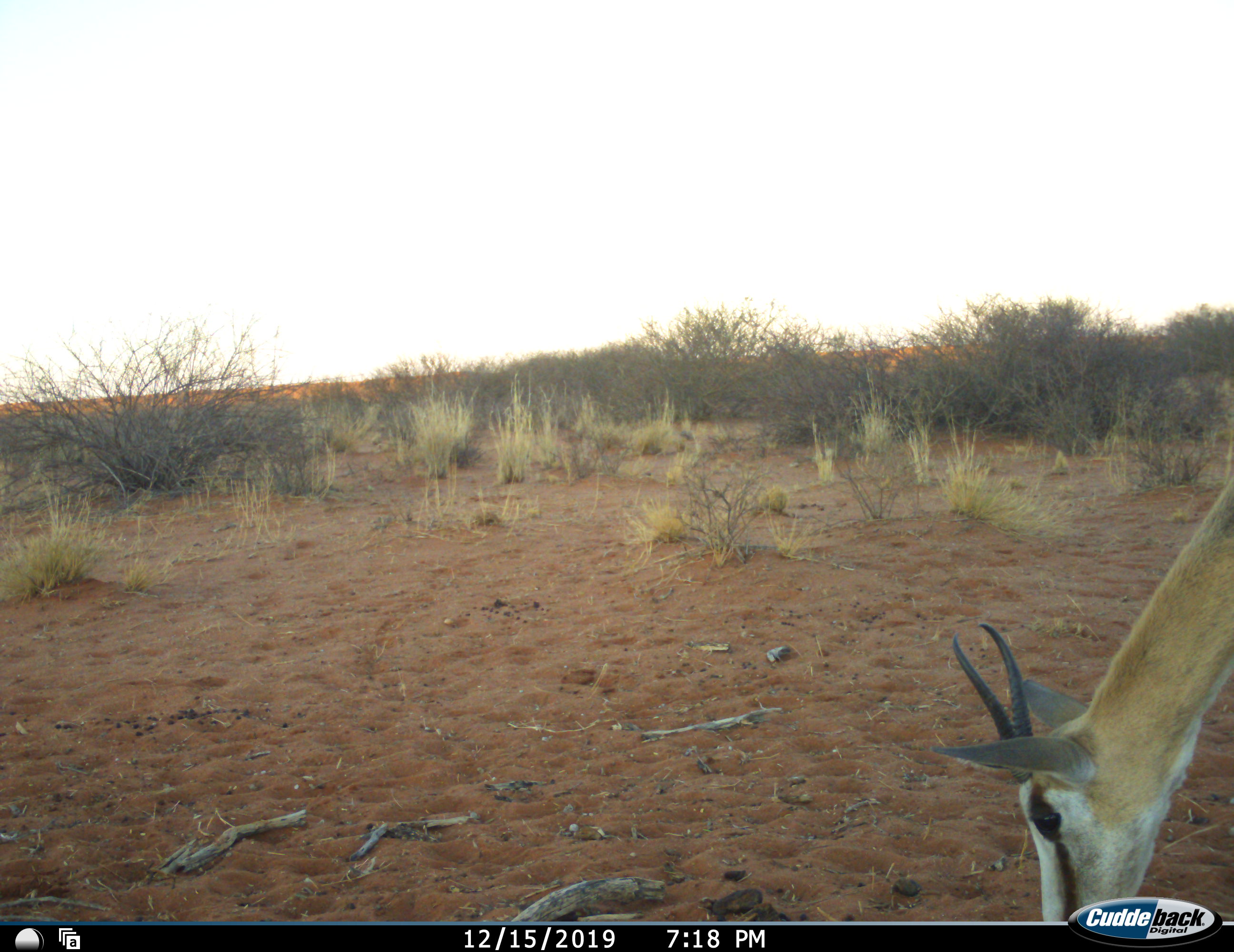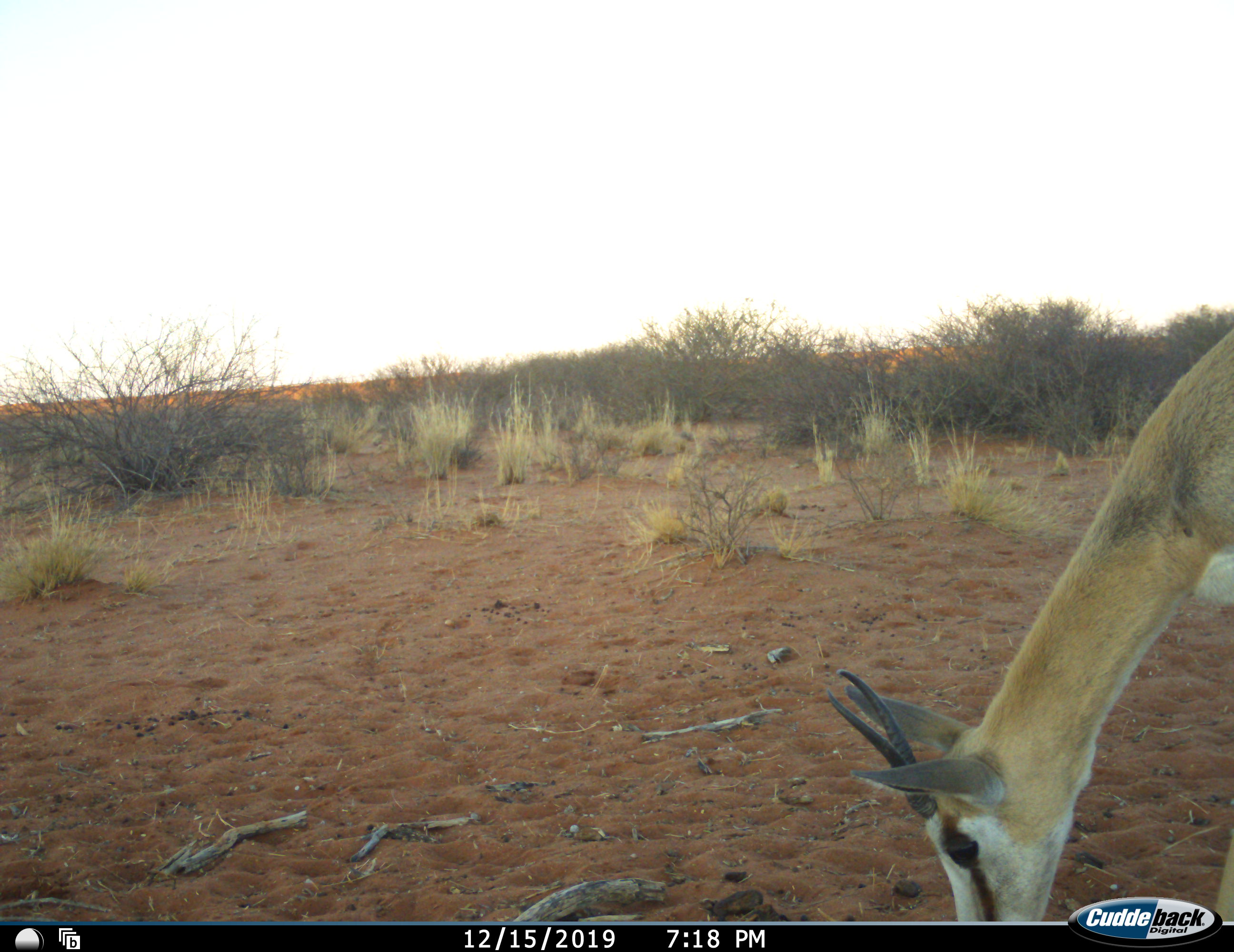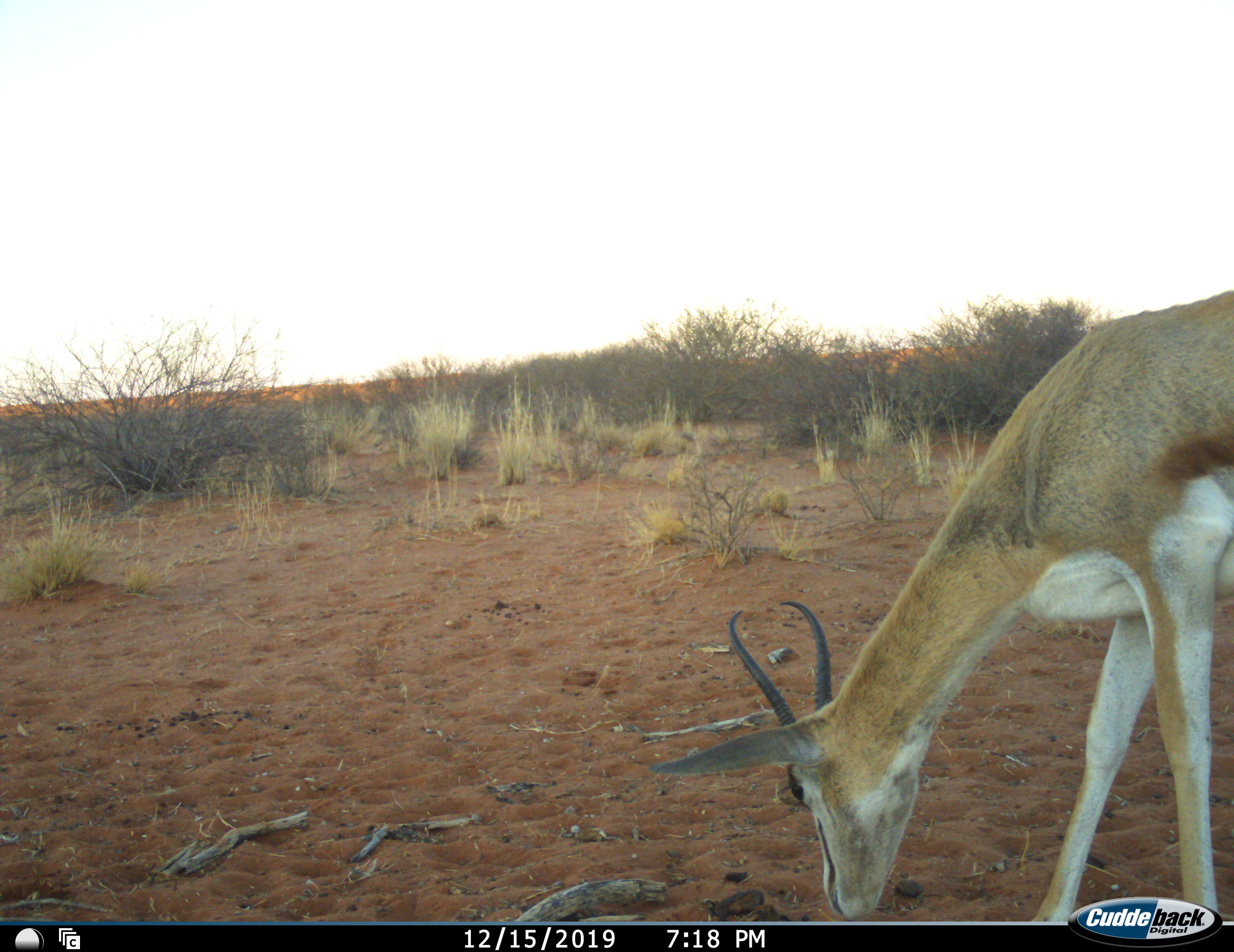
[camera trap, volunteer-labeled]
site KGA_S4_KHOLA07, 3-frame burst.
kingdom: Animalia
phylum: Chordata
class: Mammalia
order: Artiodactyla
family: Bovidae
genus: Antidorcas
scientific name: Antidorcas marsupialis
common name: springbok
Springbok (Antidorcas marsupialis), count 1. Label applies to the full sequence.